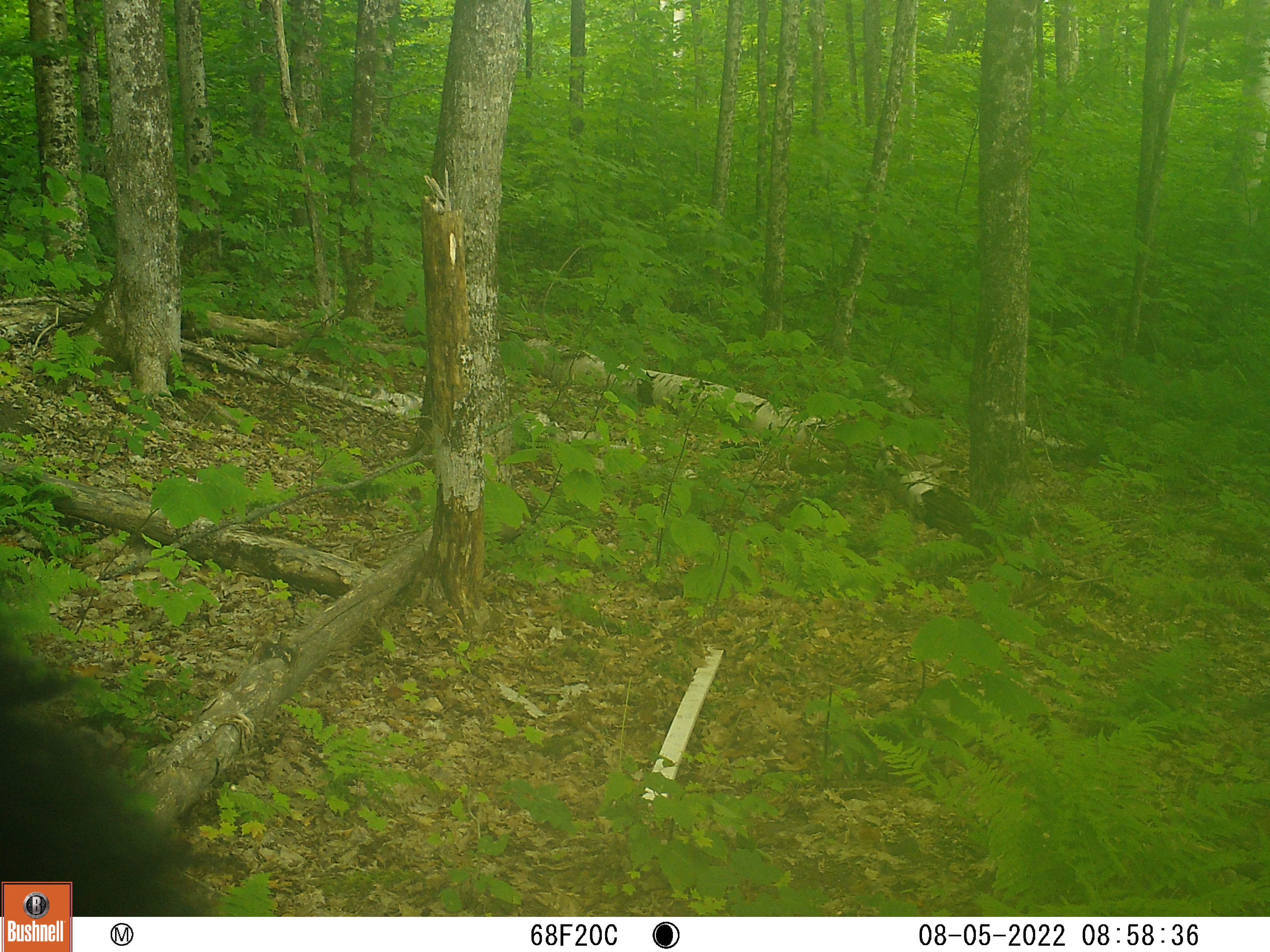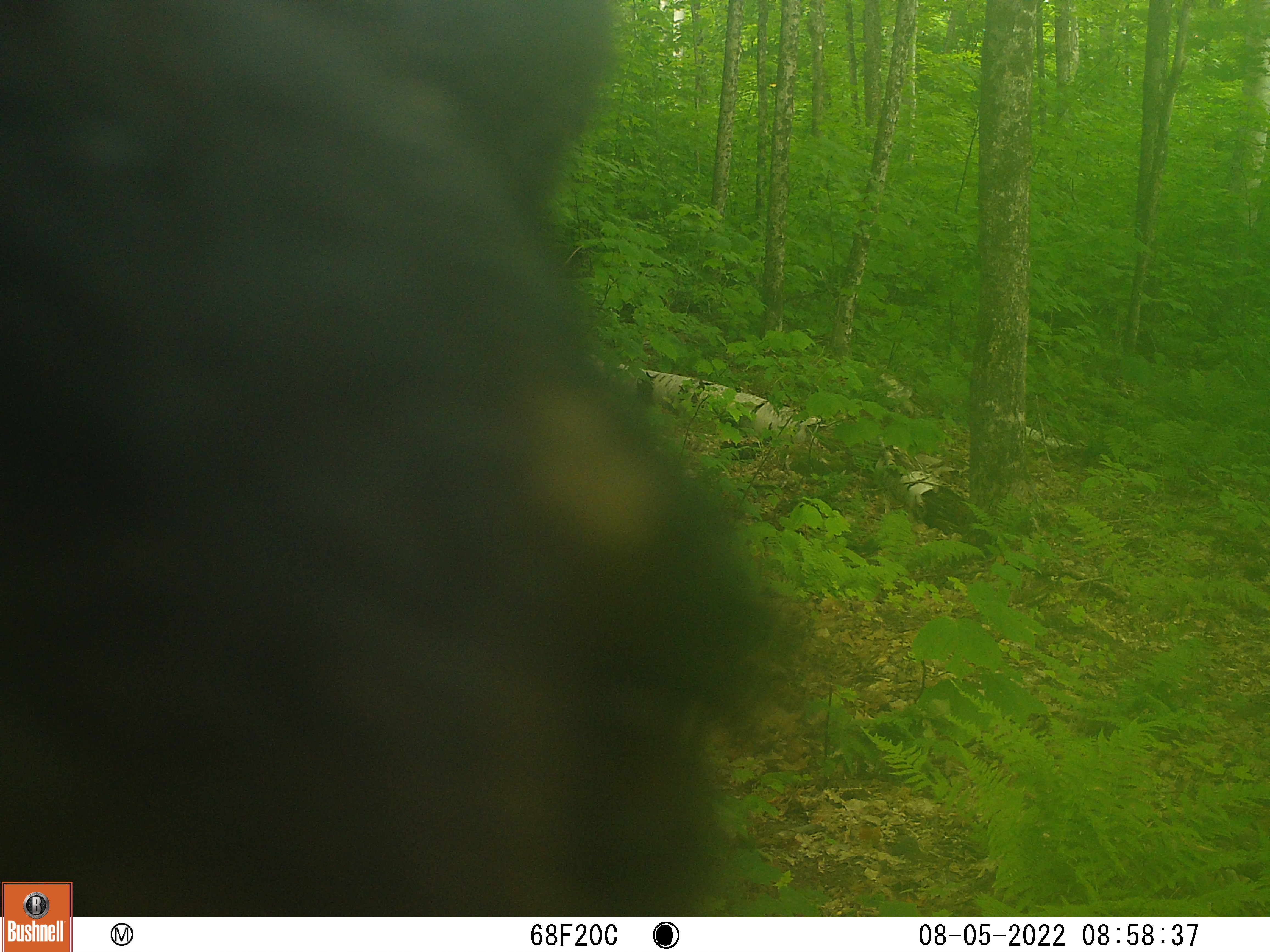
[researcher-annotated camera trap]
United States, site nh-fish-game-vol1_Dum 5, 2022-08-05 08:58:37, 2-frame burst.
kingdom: Animalia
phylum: Chordata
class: Mammalia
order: Carnivora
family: Ursidae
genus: Ursus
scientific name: Ursus americanus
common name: black bear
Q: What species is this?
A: Black bear (Ursus americanus).